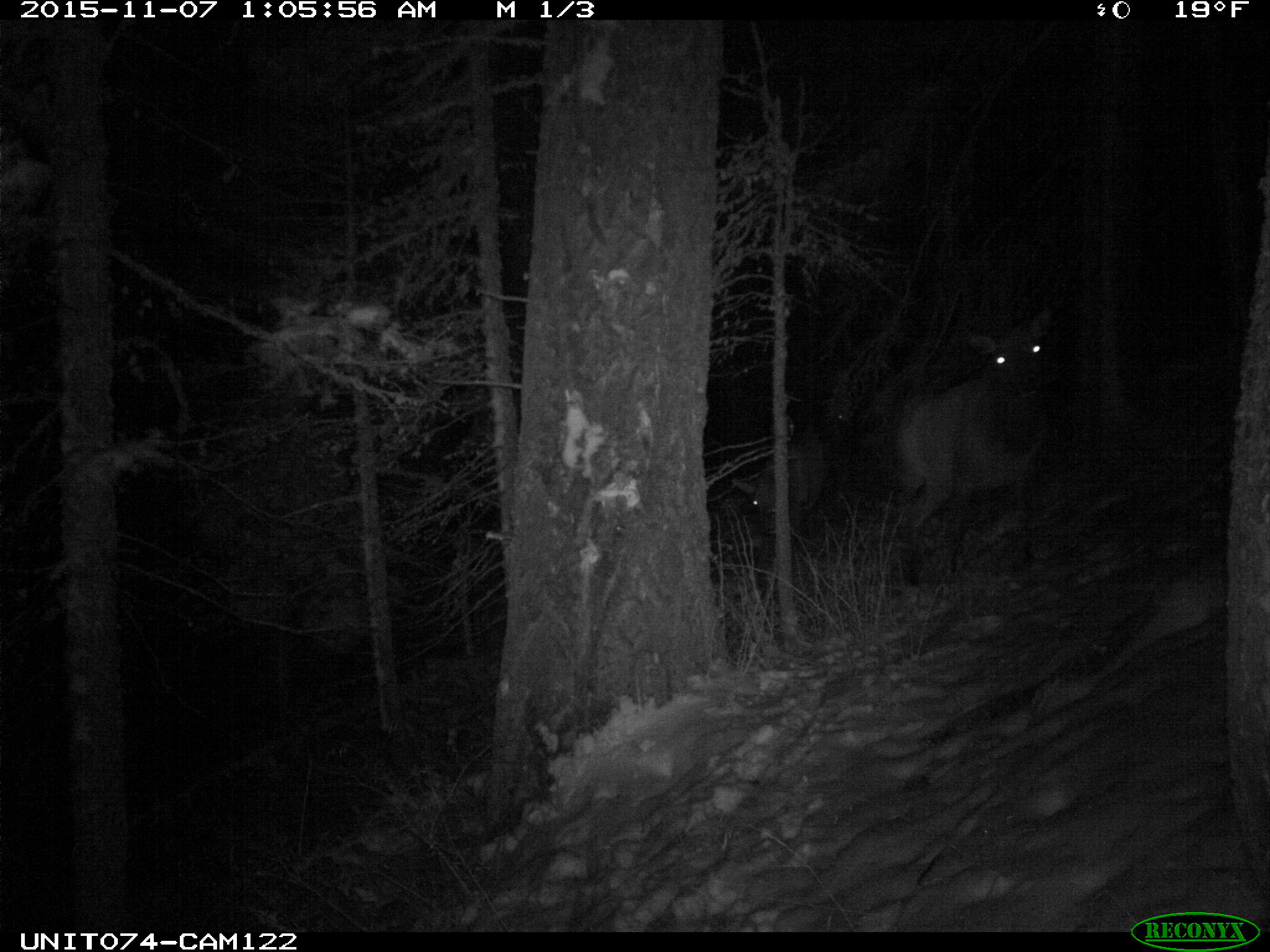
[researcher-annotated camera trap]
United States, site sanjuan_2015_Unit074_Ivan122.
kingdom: Animalia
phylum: Chordata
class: Mammalia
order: Artiodactyla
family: Cervidae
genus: Cervus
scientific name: Cervus elaphus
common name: red deer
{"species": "Cervus elaphus (red deer)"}